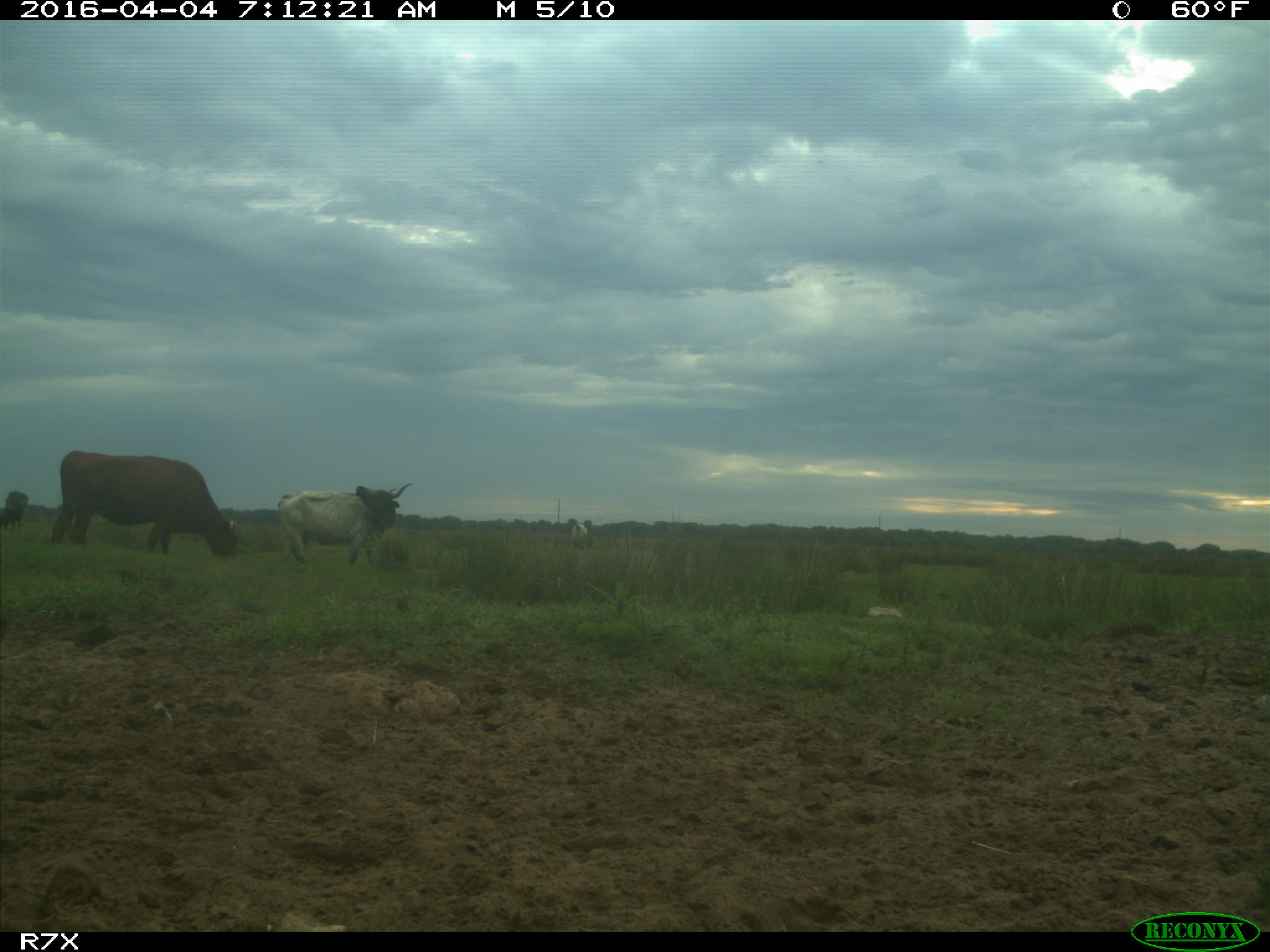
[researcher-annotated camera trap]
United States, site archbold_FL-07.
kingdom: Animalia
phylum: Chordata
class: Mammalia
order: Artiodactyla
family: Bovidae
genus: Bos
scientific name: Bos taurus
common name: domestic cow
Bos taurus (domestic cow).